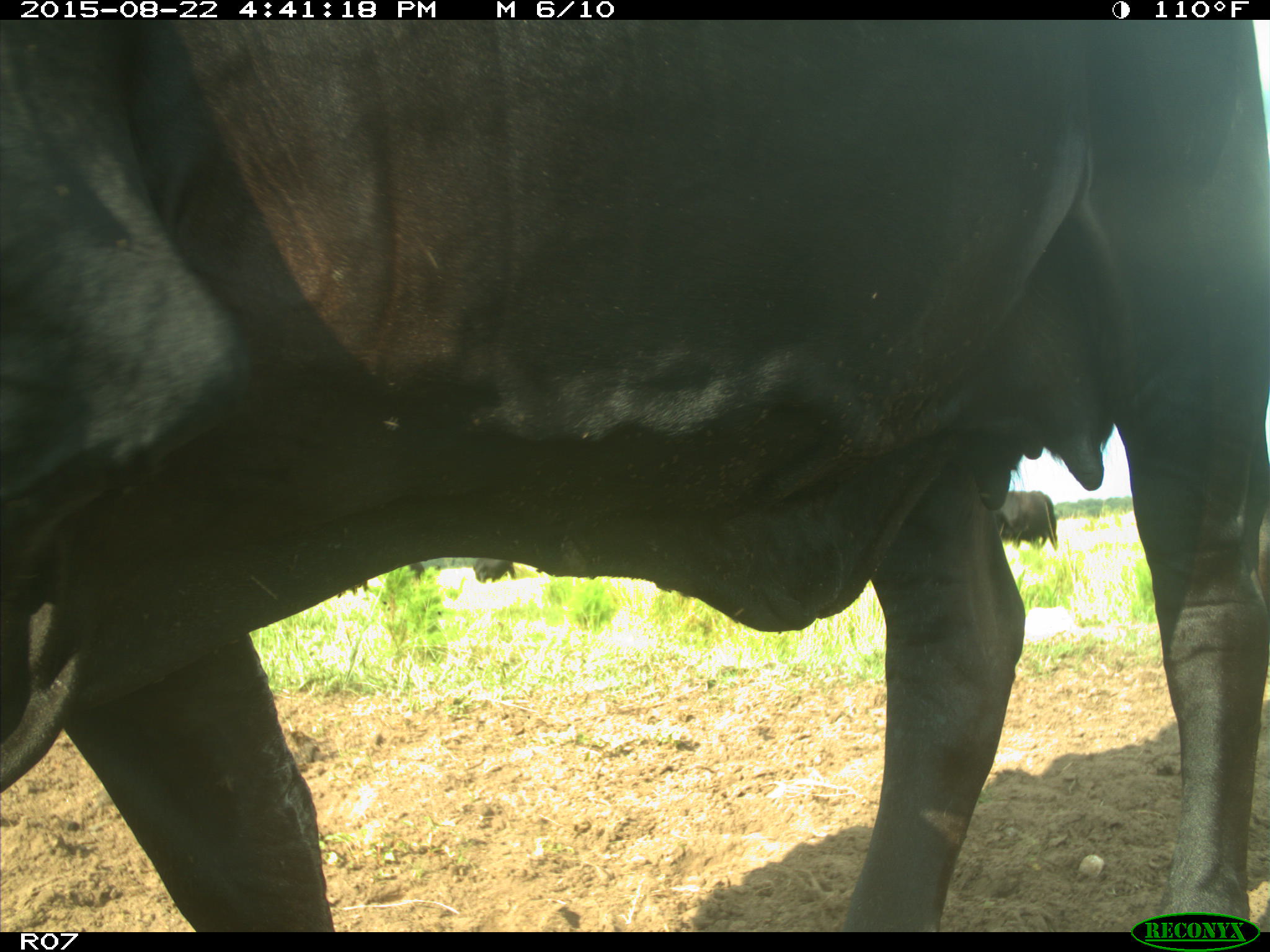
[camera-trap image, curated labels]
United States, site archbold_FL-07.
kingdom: Animalia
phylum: Chordata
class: Mammalia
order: Artiodactyla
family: Bovidae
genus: Bos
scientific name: Bos taurus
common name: domestic cow